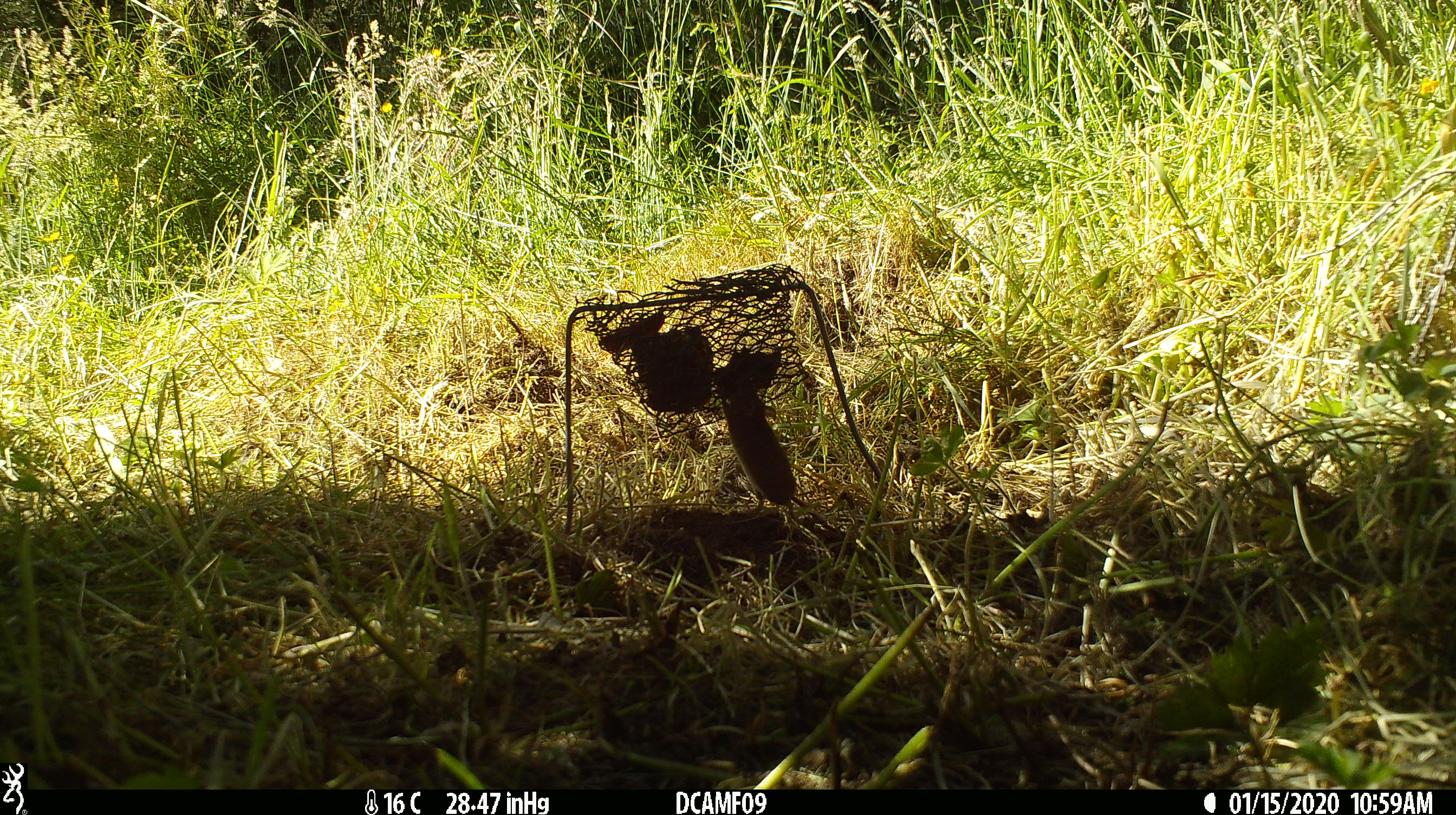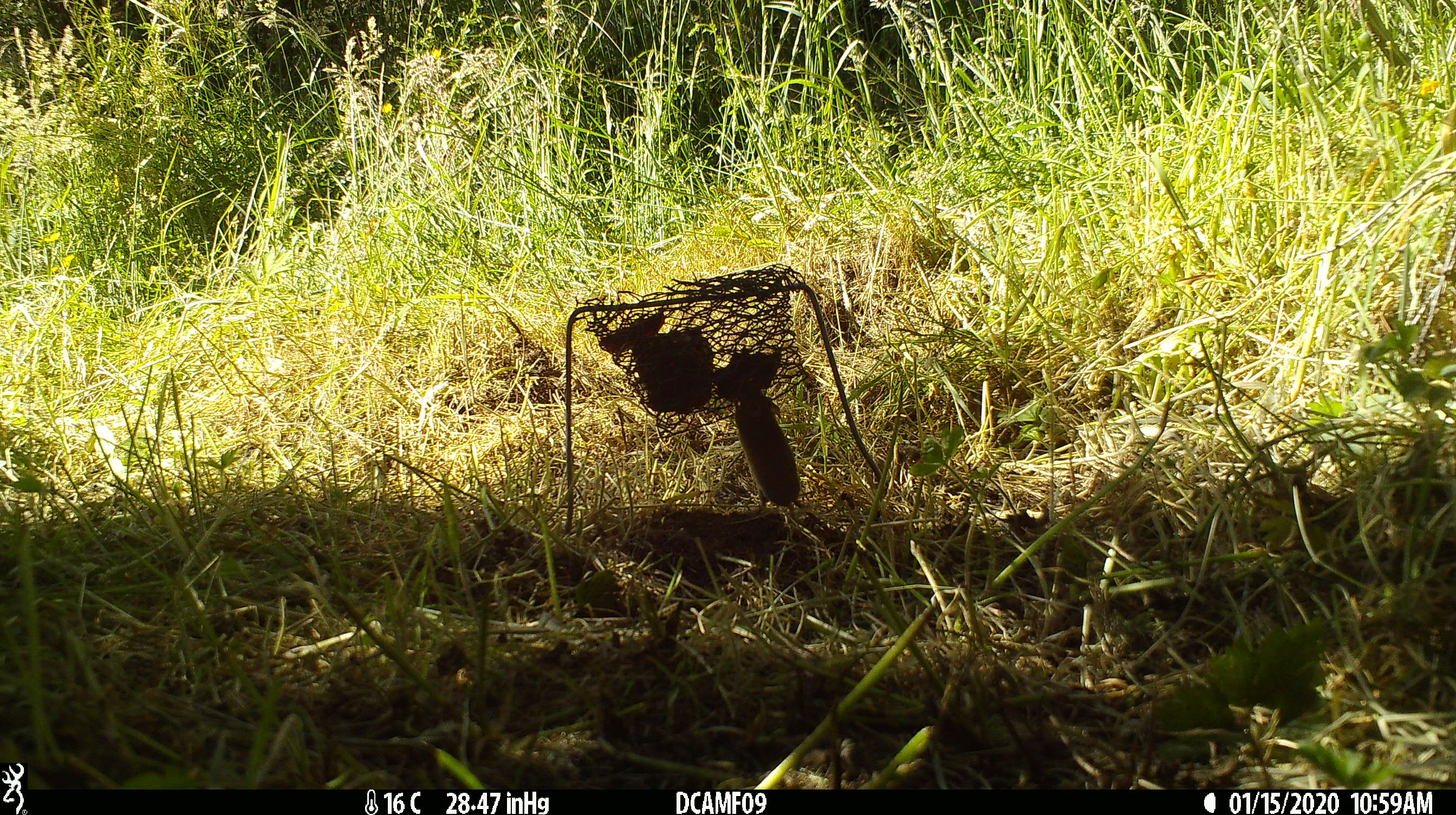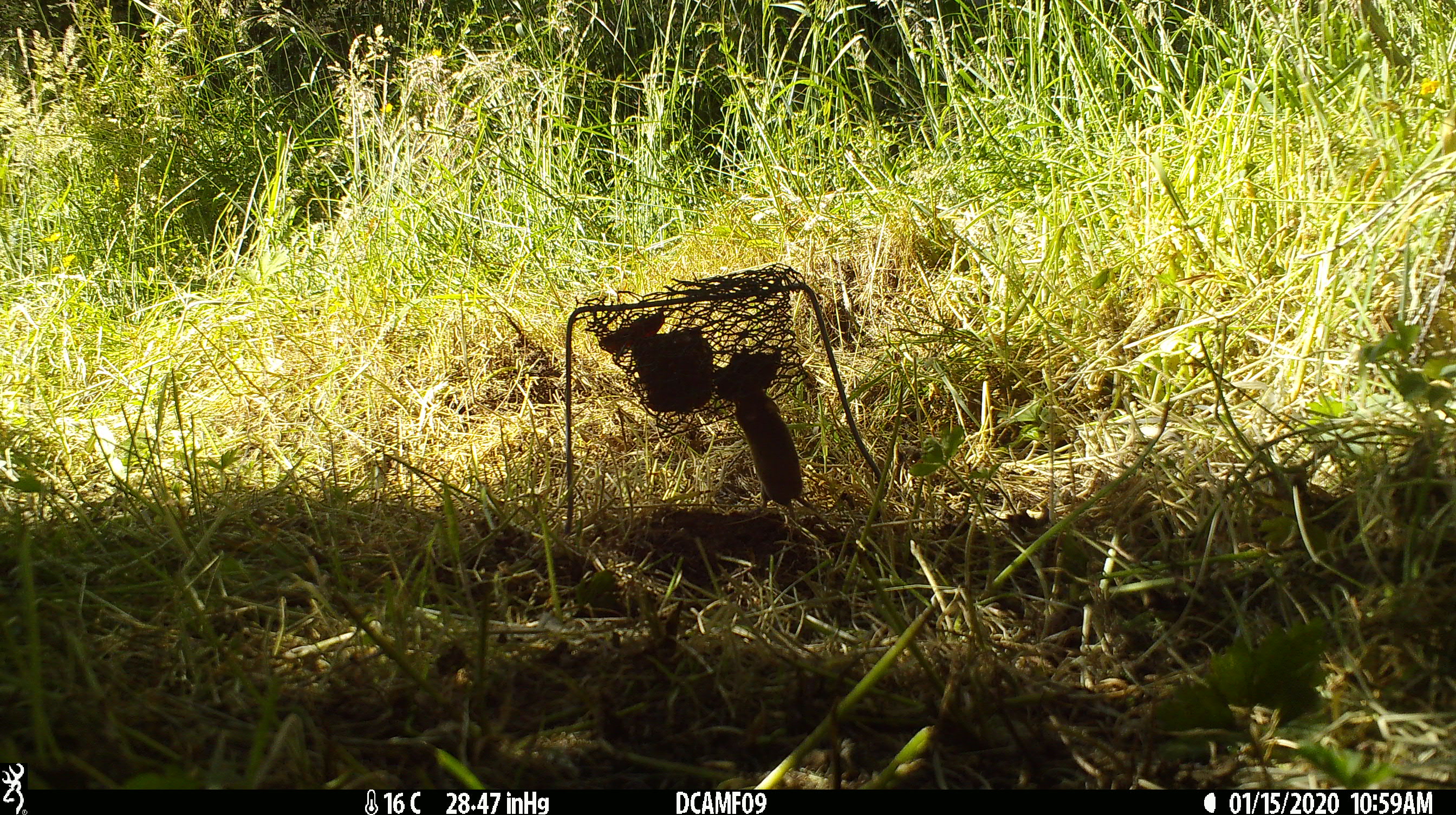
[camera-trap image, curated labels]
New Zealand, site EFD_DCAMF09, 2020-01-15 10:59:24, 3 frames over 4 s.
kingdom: Animalia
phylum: Chordata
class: Mammalia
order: Rodentia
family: Muridae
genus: Mus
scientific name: Mus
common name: mouse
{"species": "mouse (Mus)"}